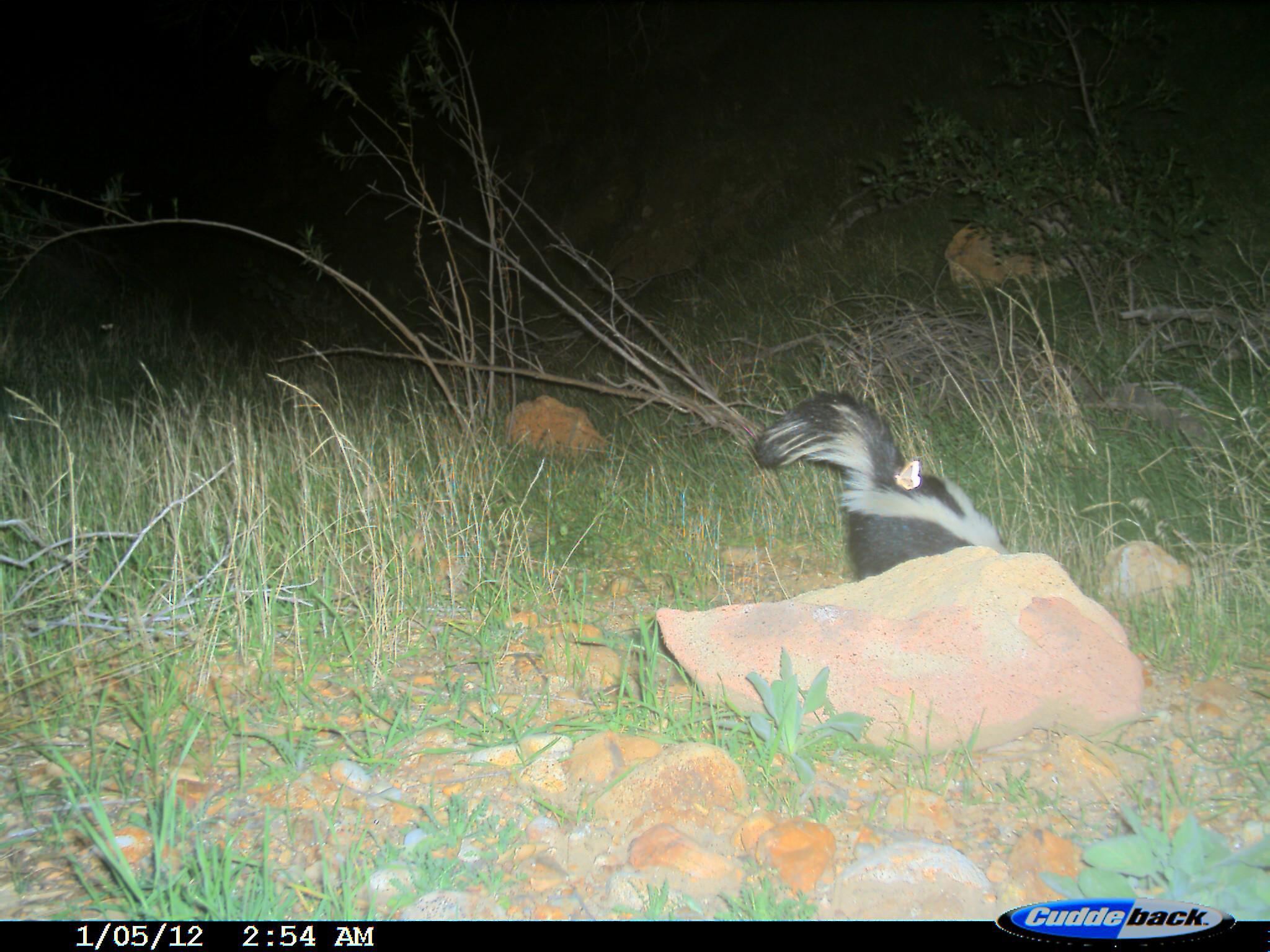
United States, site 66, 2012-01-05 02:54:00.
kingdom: Animalia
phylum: Chordata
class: Mammalia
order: Carnivora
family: Mephitidae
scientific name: Mephitidae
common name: skunk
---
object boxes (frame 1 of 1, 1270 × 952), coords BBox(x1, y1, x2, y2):
skunk: BBox(749, 389, 1018, 592)